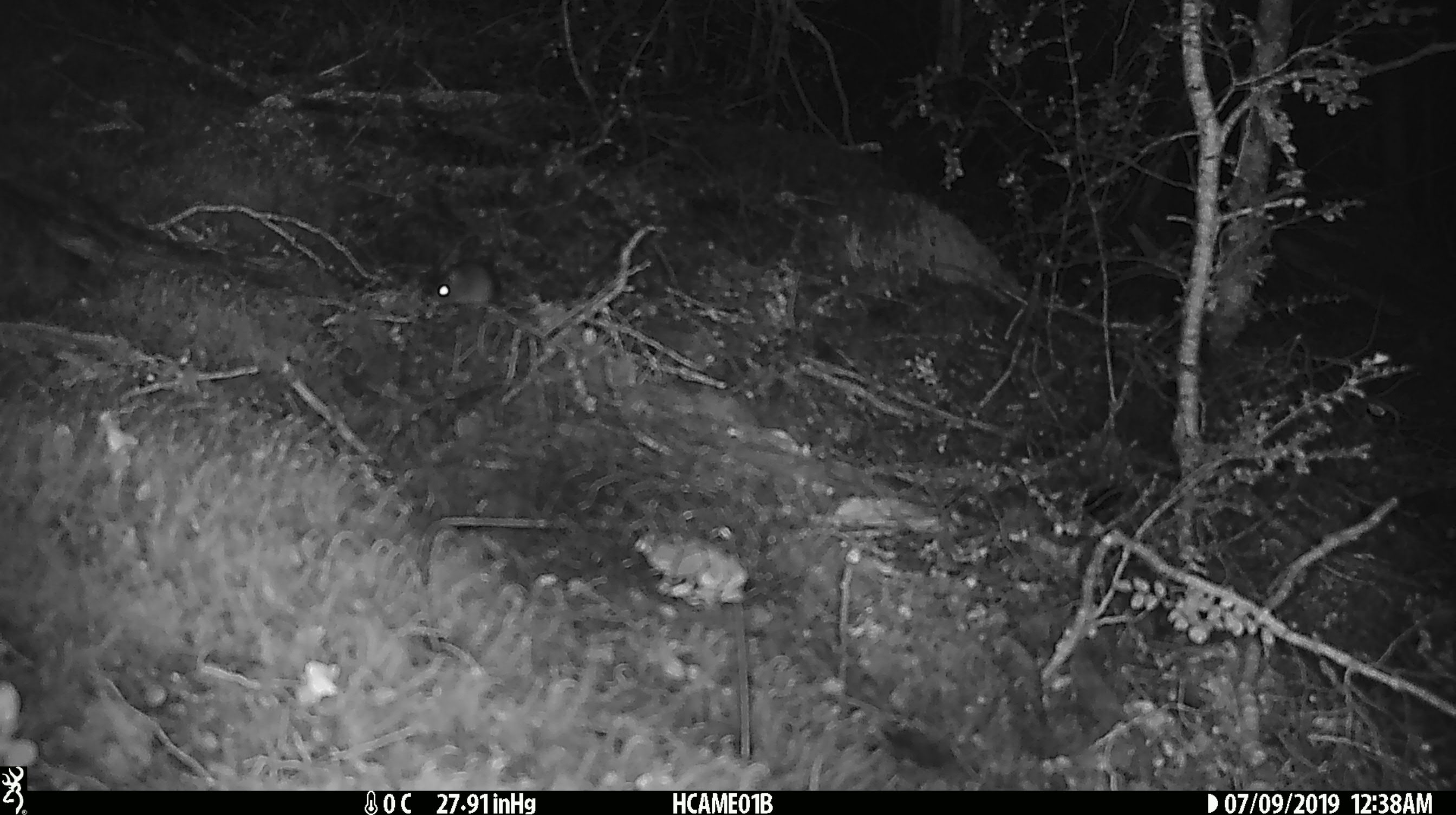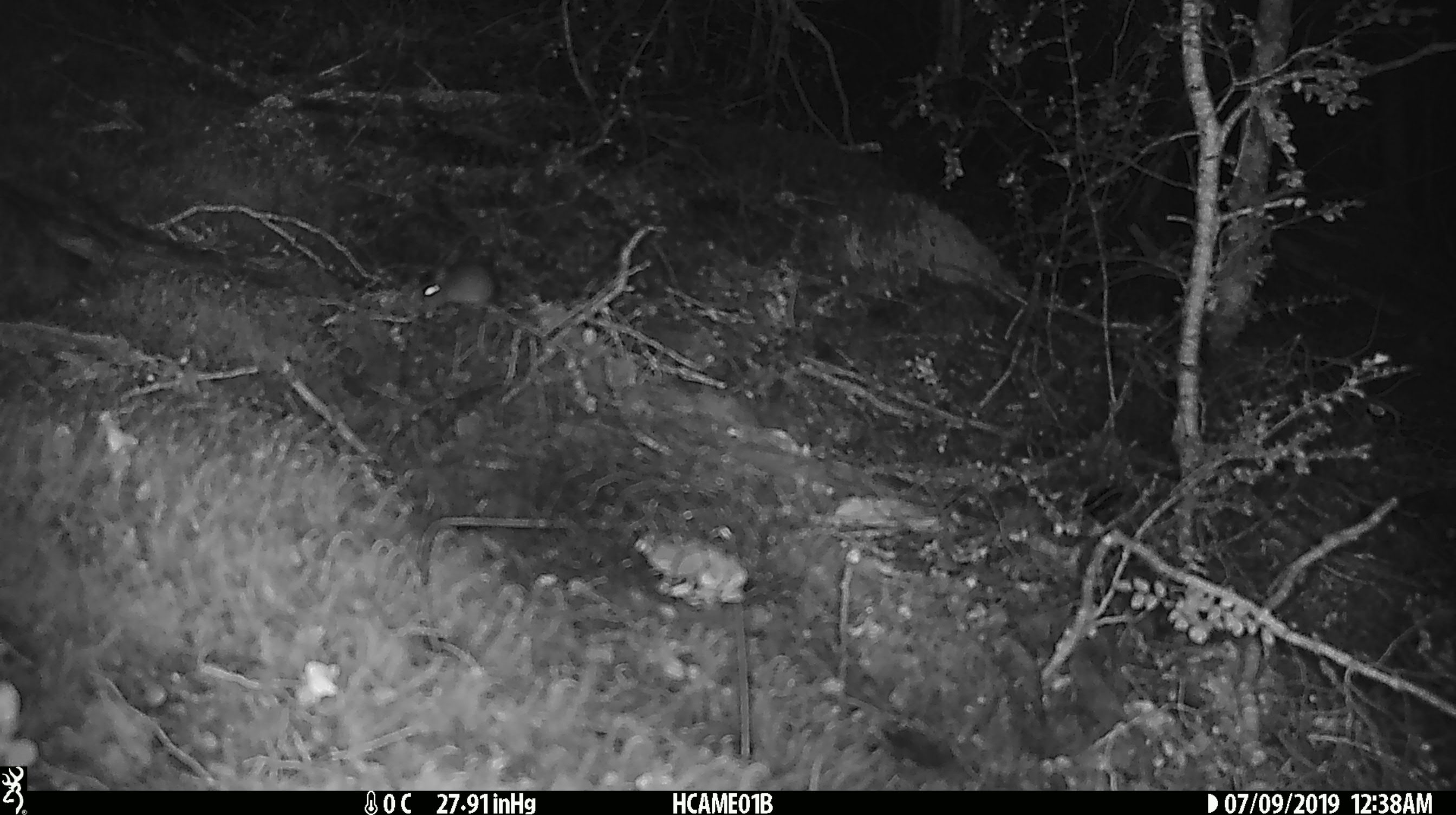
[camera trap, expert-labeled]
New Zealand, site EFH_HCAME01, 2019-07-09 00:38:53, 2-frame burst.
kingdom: Animalia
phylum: Chordata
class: Mammalia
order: Rodentia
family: Muridae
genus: Mus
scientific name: Mus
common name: mouse